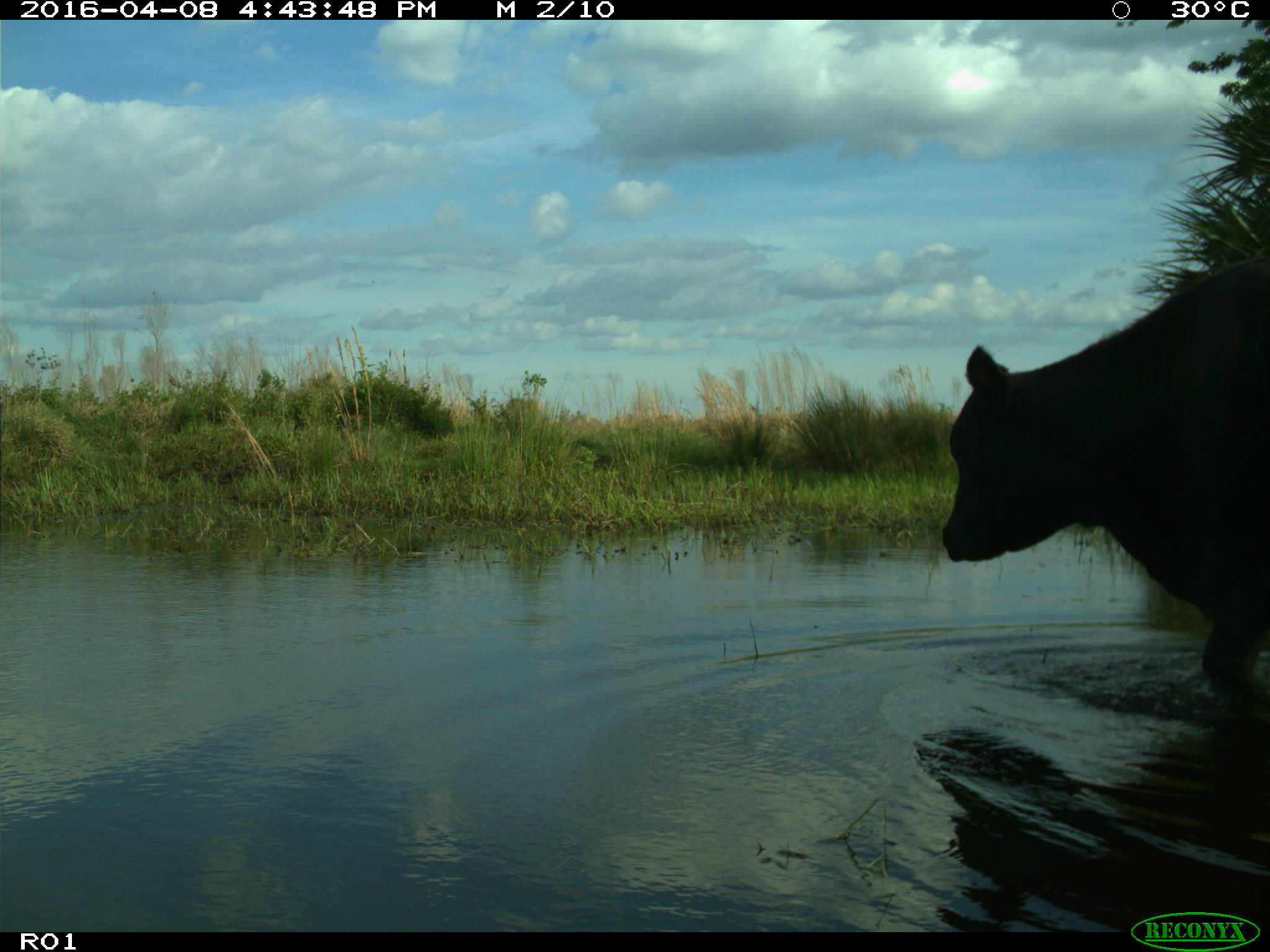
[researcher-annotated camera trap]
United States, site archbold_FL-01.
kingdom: Animalia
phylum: Chordata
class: Mammalia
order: Artiodactyla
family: Bovidae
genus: Bos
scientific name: Bos taurus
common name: domestic cow